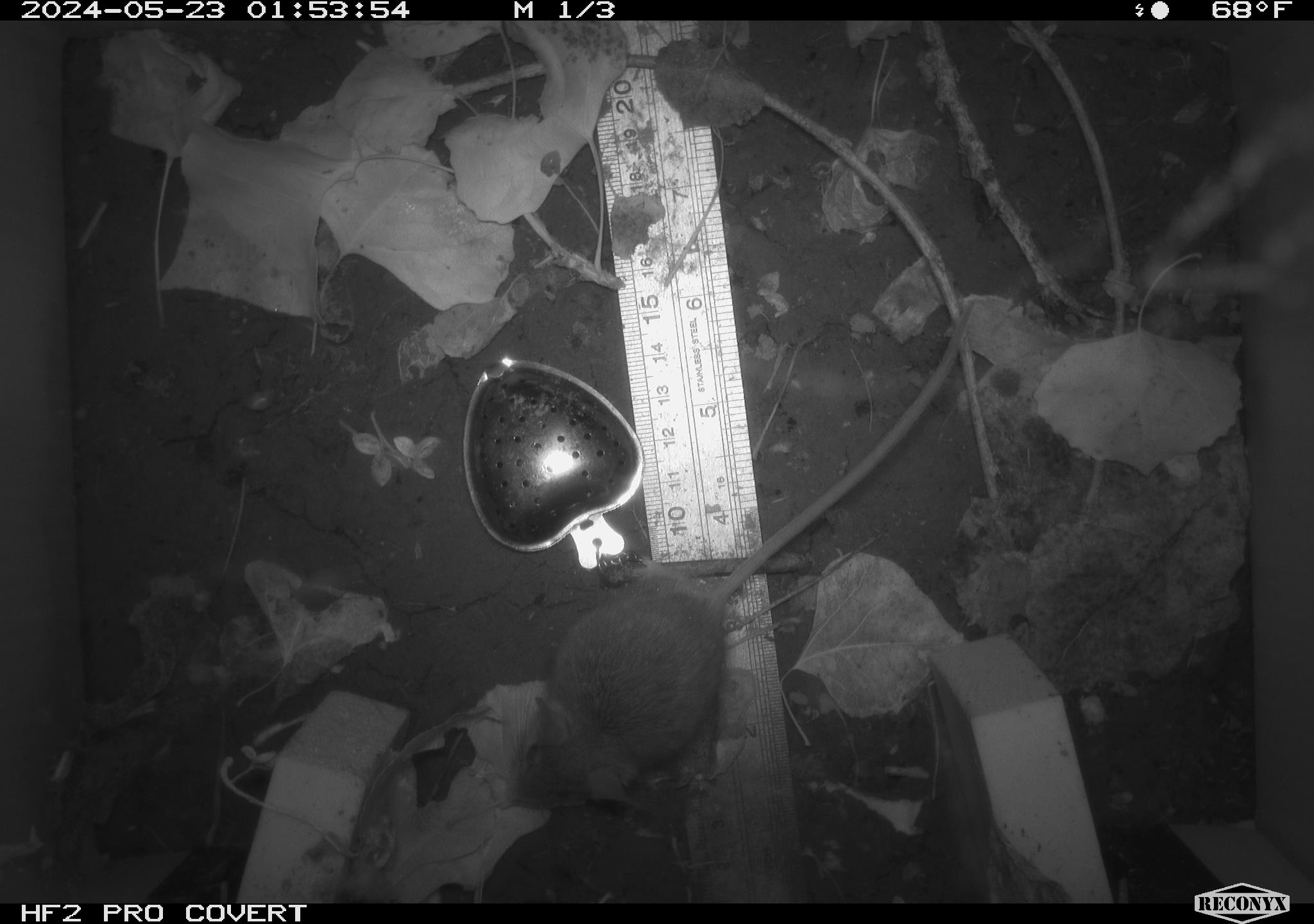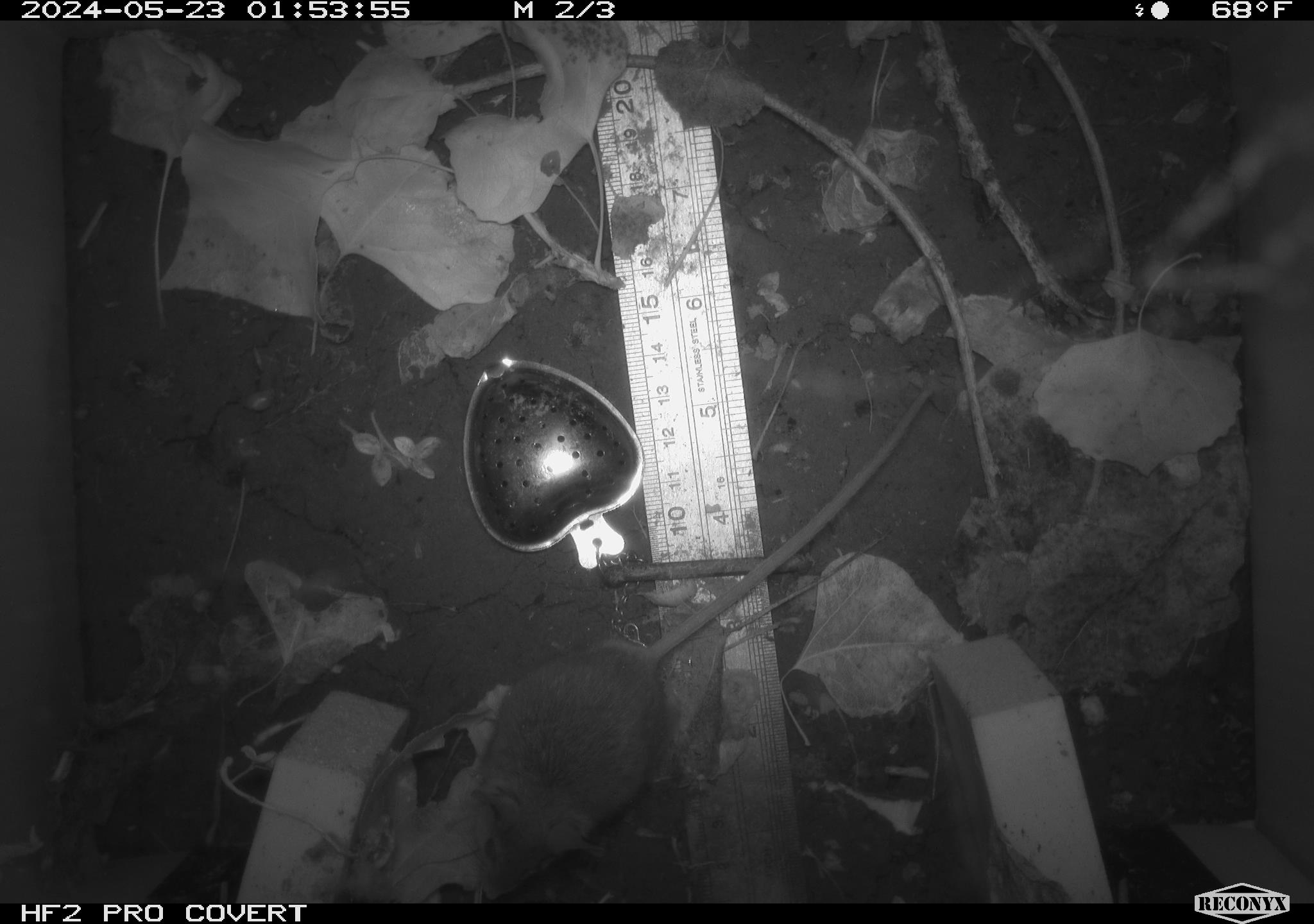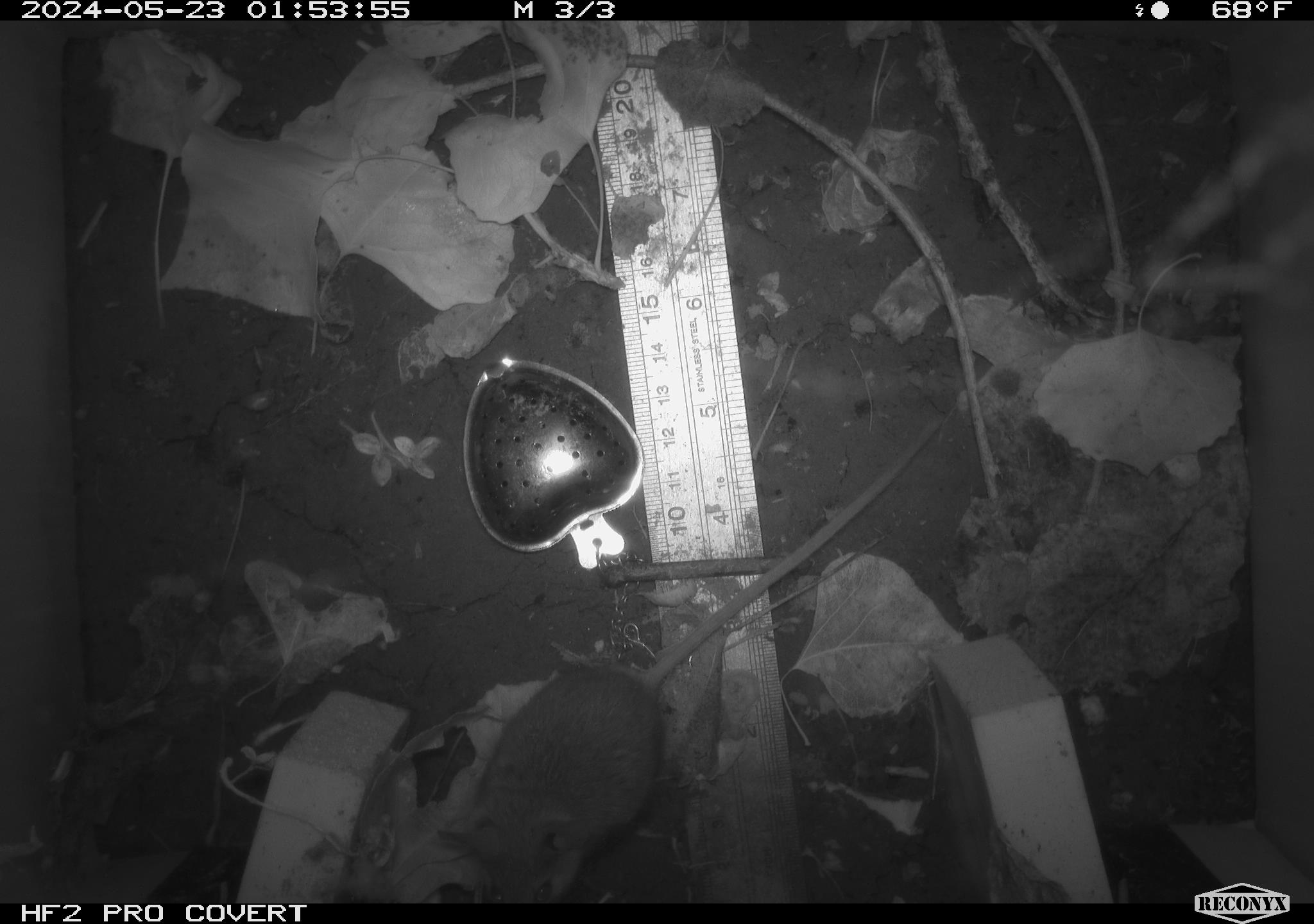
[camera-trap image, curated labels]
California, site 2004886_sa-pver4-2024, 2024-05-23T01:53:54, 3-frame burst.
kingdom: Animalia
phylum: Chordata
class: Mammalia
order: Rodentia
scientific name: Rodentia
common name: mouse species